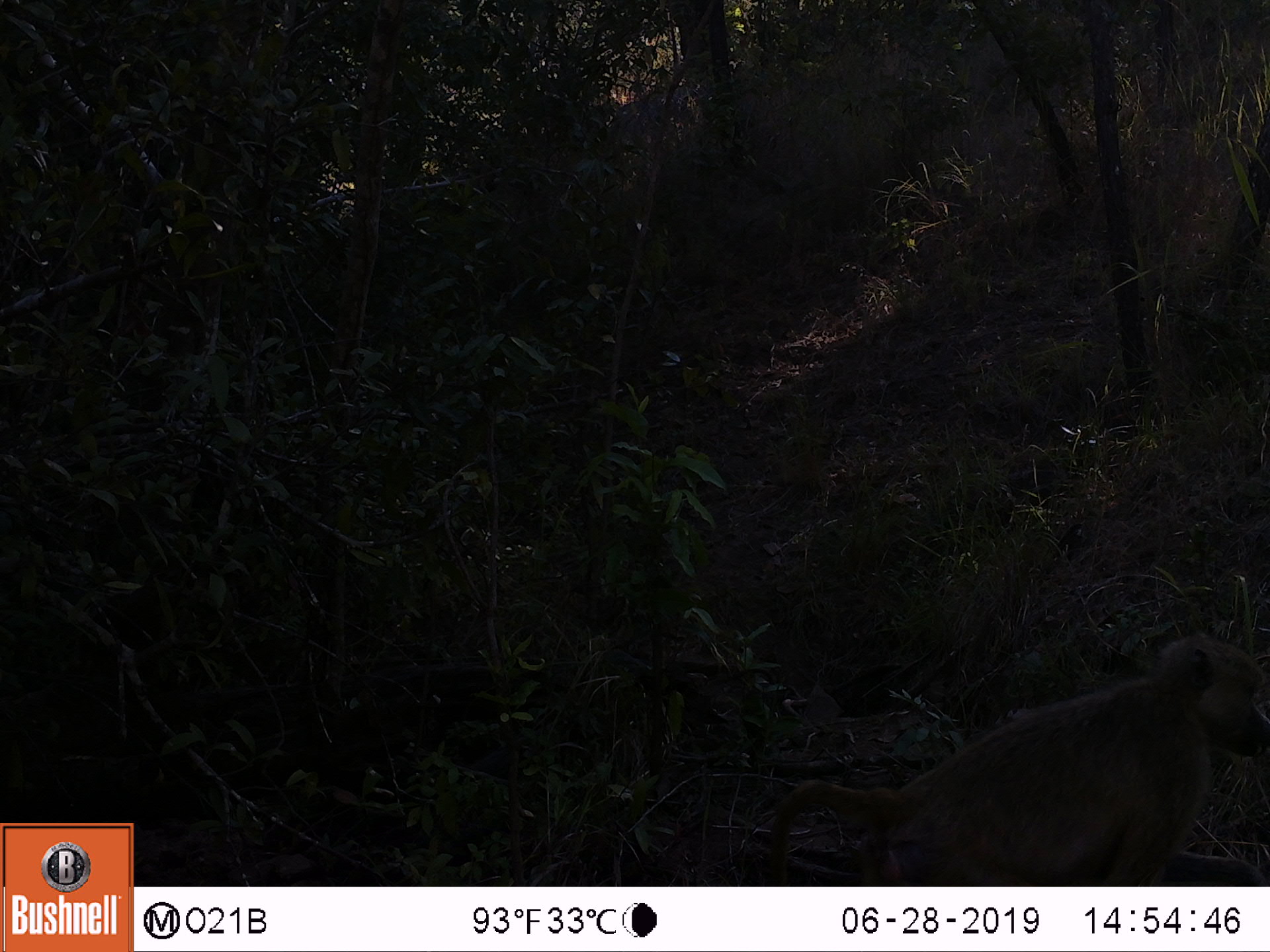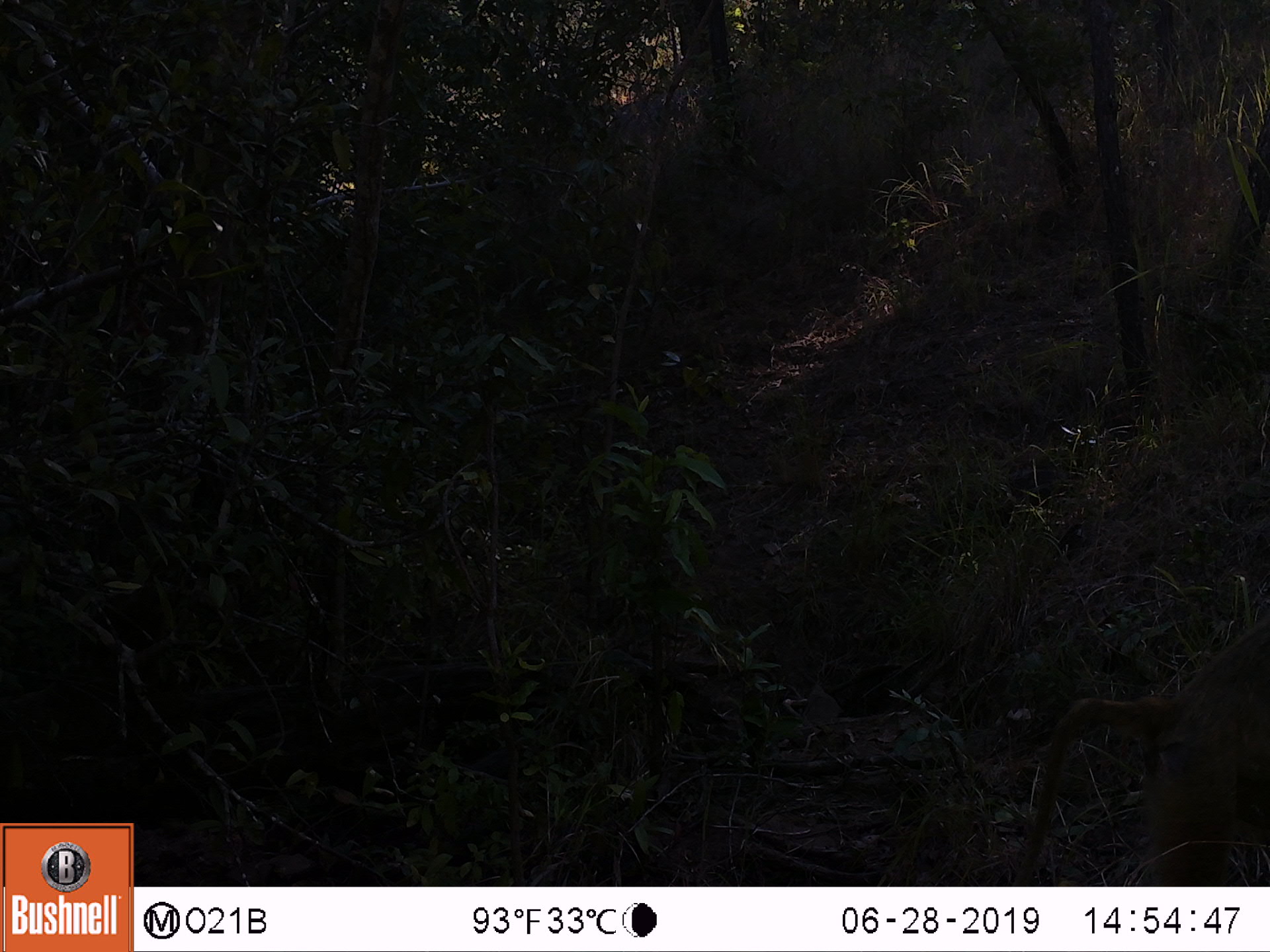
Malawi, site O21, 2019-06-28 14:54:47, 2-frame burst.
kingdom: Animalia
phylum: Chordata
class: Mammalia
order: Primates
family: Cercopithecidae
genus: Papio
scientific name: Papio cynocephalus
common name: yellow baboon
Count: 1.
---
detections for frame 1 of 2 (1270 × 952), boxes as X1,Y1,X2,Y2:
yellow baboon: 757,628,1269,883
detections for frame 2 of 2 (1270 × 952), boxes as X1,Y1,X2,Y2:
yellow baboon: 1001,609,1269,883